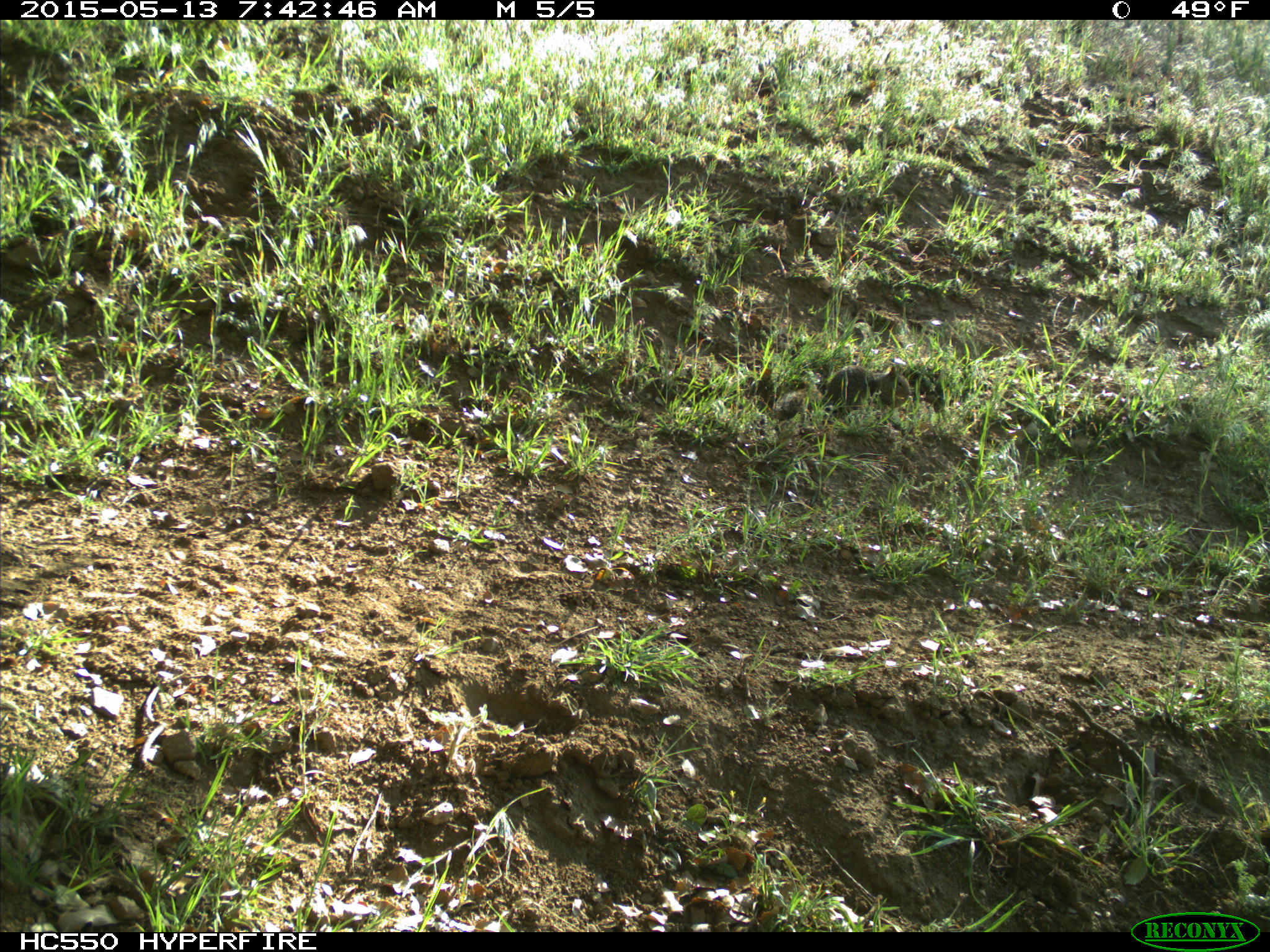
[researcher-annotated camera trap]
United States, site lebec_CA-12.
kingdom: Animalia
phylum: Chordata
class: Mammalia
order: Rodentia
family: Sciuridae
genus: Otospermophilus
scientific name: Otospermophilus beecheyi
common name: california ground squirrel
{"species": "Otospermophilus beecheyi (california ground squirrel)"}